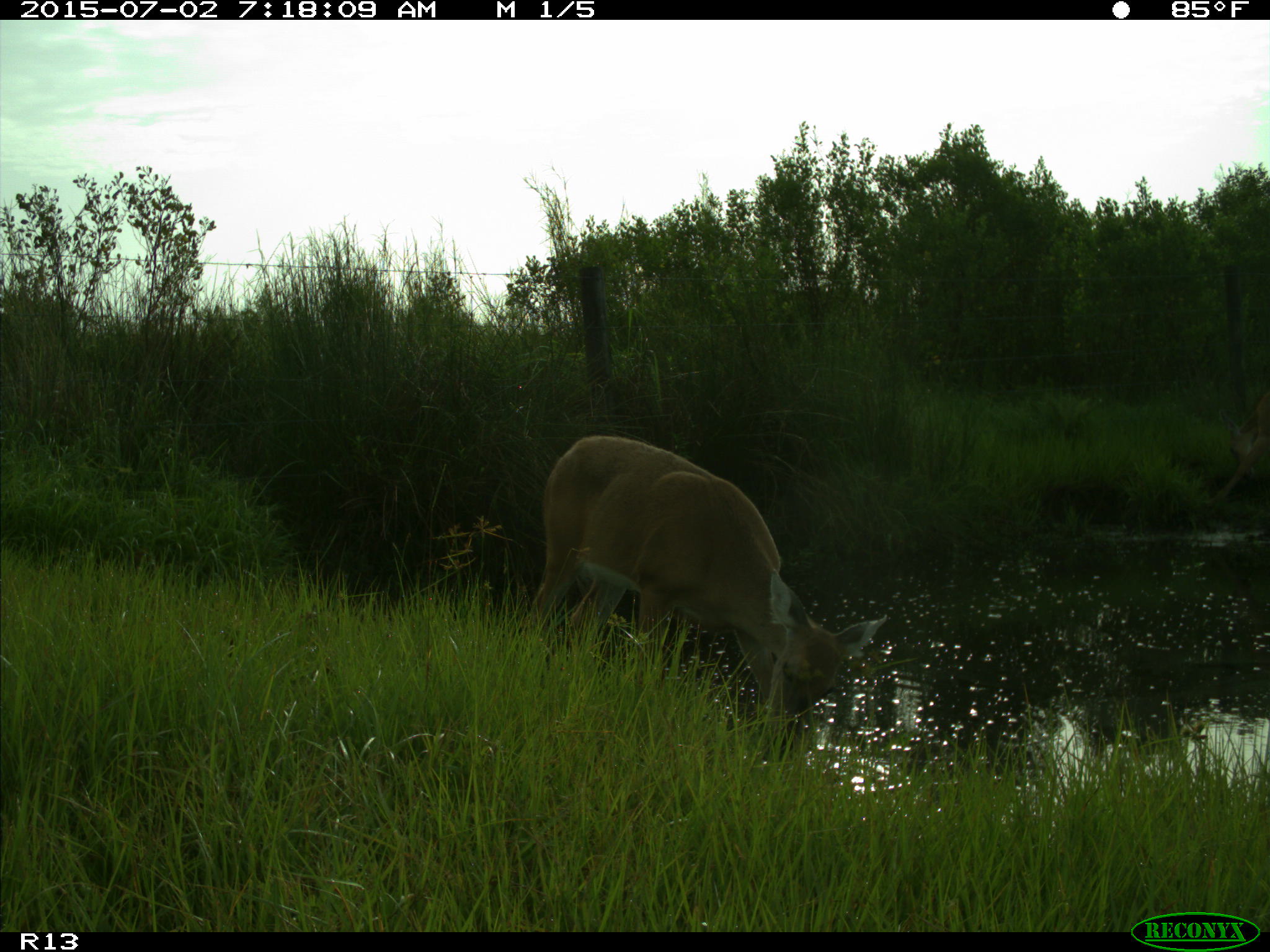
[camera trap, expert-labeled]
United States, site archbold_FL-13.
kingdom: Animalia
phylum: Chordata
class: Mammalia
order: Artiodactyla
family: Cervidae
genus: Odocoileus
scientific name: Odocoileus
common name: deer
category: unidentified deer